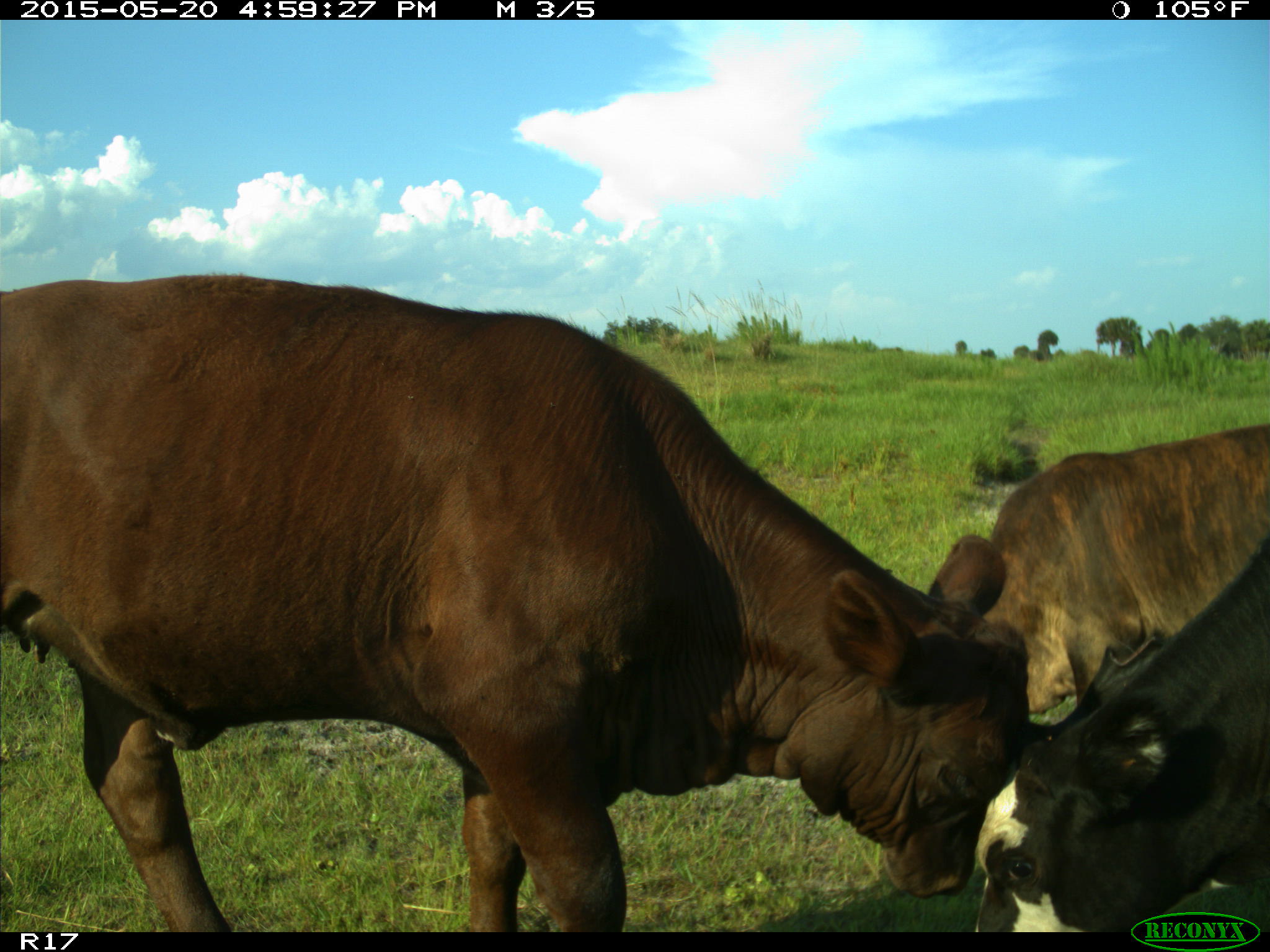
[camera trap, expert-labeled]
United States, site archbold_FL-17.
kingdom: Animalia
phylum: Chordata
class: Mammalia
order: Artiodactyla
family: Bovidae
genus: Bos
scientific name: Bos taurus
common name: domestic cow